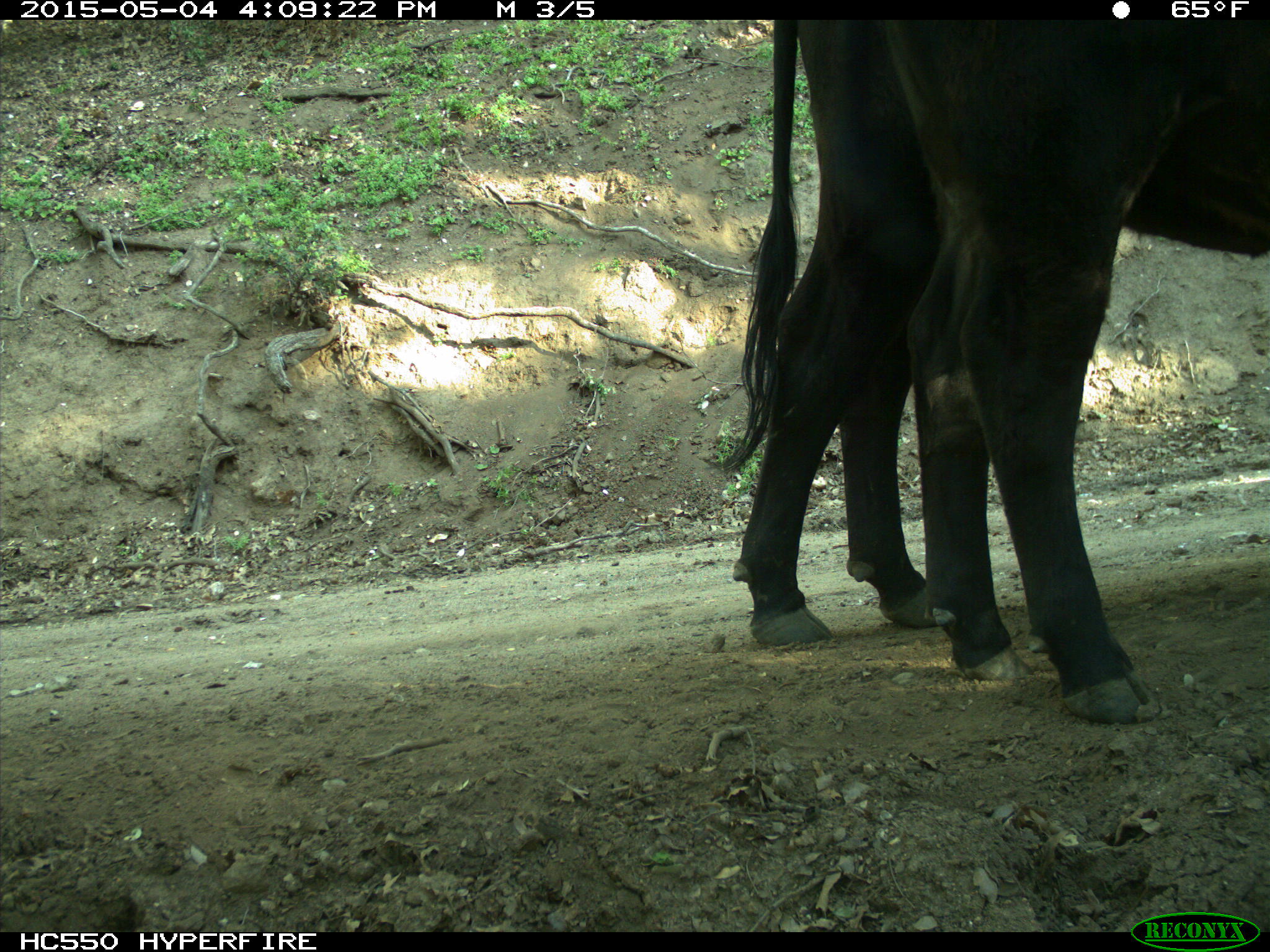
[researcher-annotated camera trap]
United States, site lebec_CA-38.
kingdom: Animalia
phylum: Chordata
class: Mammalia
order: Artiodactyla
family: Bovidae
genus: Bos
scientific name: Bos taurus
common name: domestic cow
Bos taurus (domestic cow).